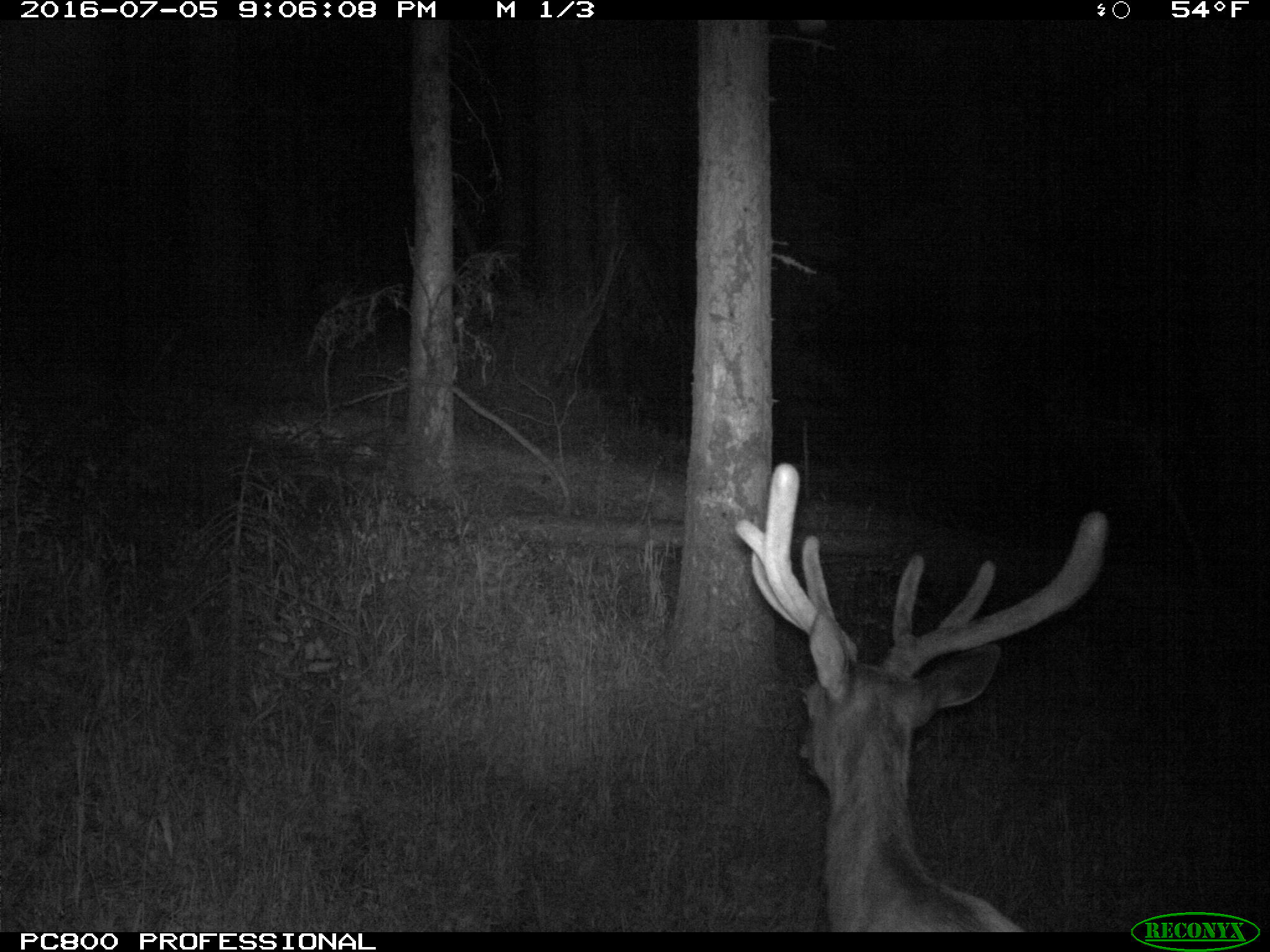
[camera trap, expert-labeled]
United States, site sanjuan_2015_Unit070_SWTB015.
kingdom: Animalia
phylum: Chordata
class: Mammalia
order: Artiodactyla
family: Cervidae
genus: Cervus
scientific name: Cervus elaphus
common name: red deer